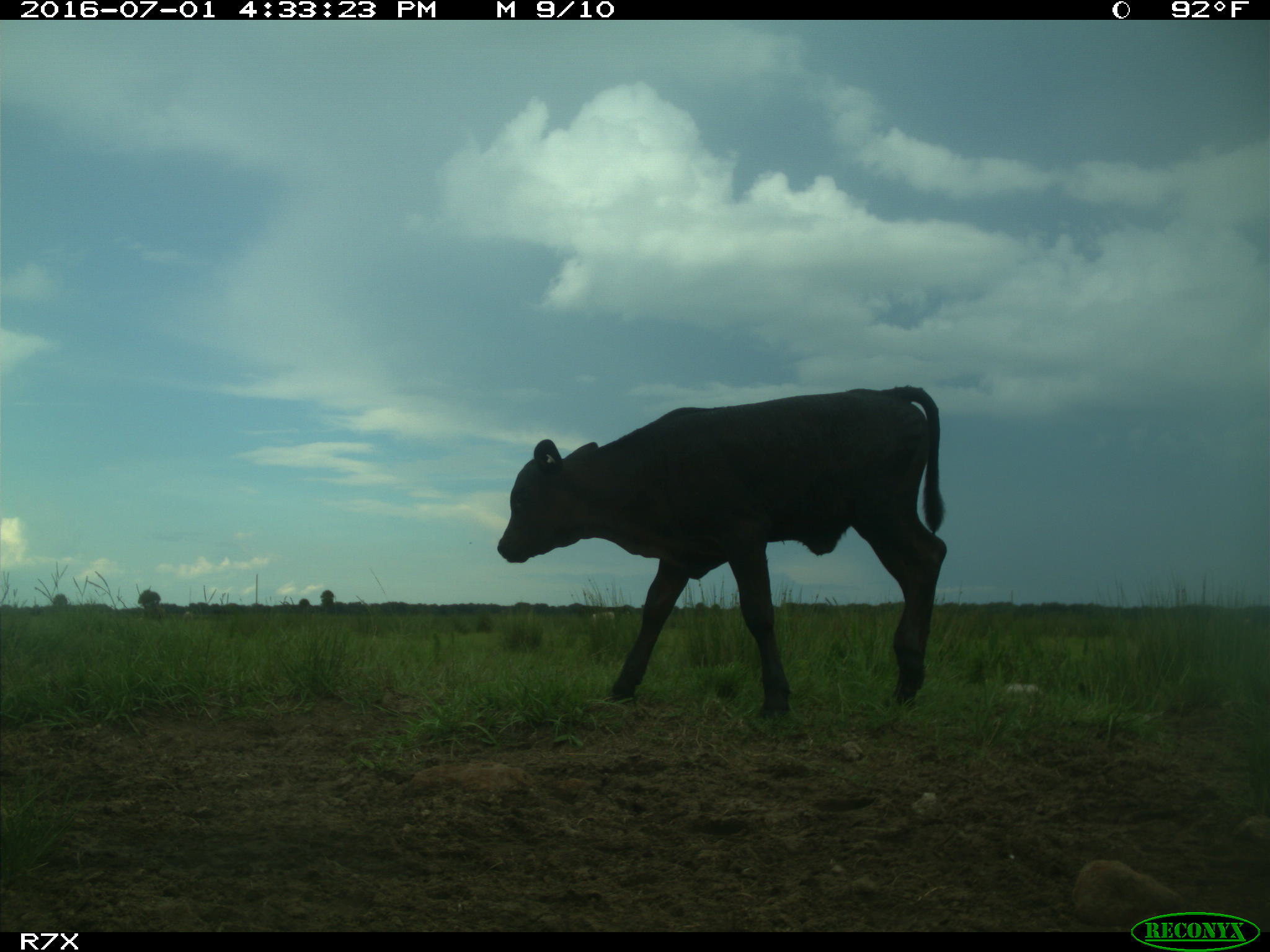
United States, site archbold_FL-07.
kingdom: Animalia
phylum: Chordata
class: Mammalia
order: Artiodactyla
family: Bovidae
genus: Bos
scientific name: Bos taurus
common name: domestic cow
Bos taurus (domestic cow).